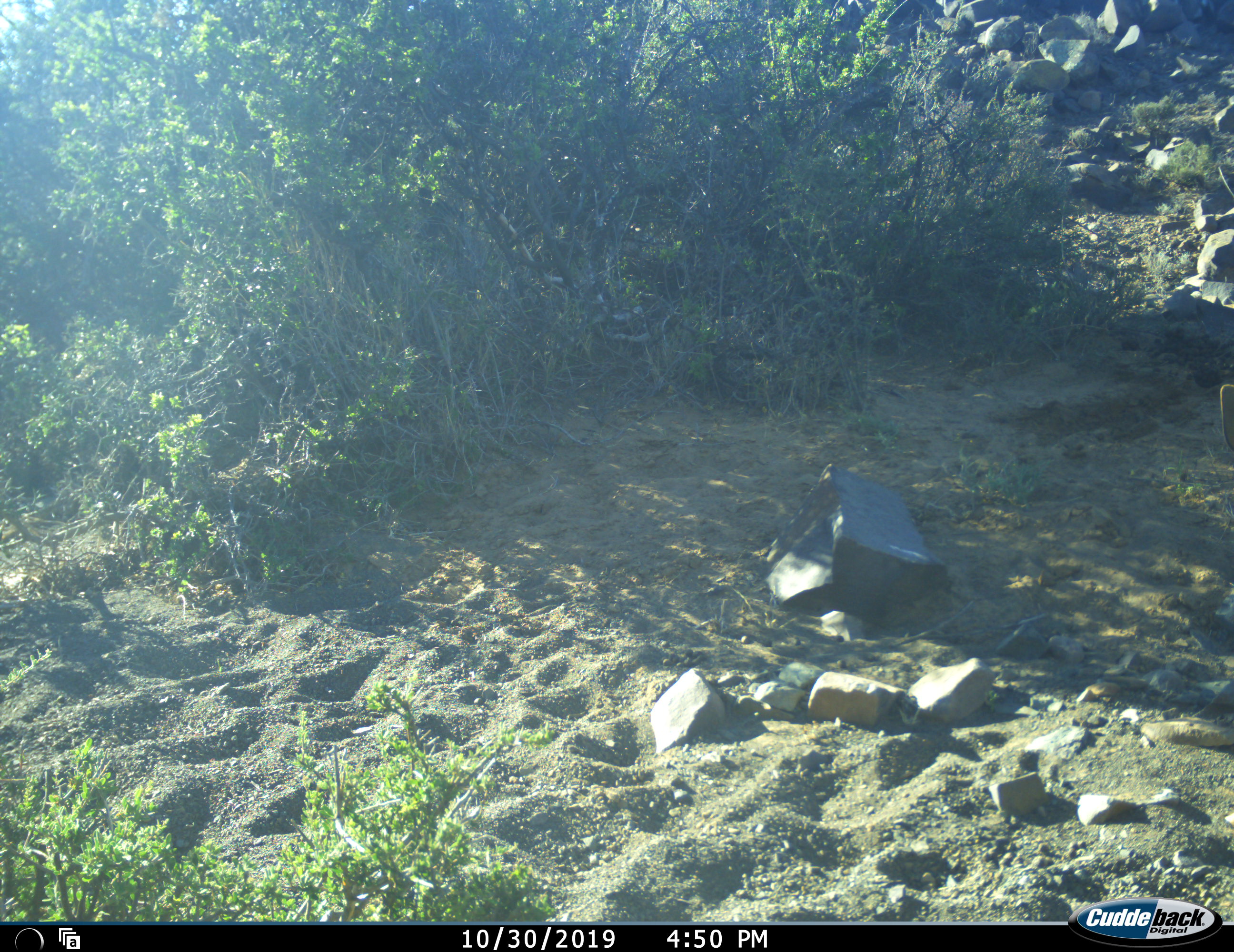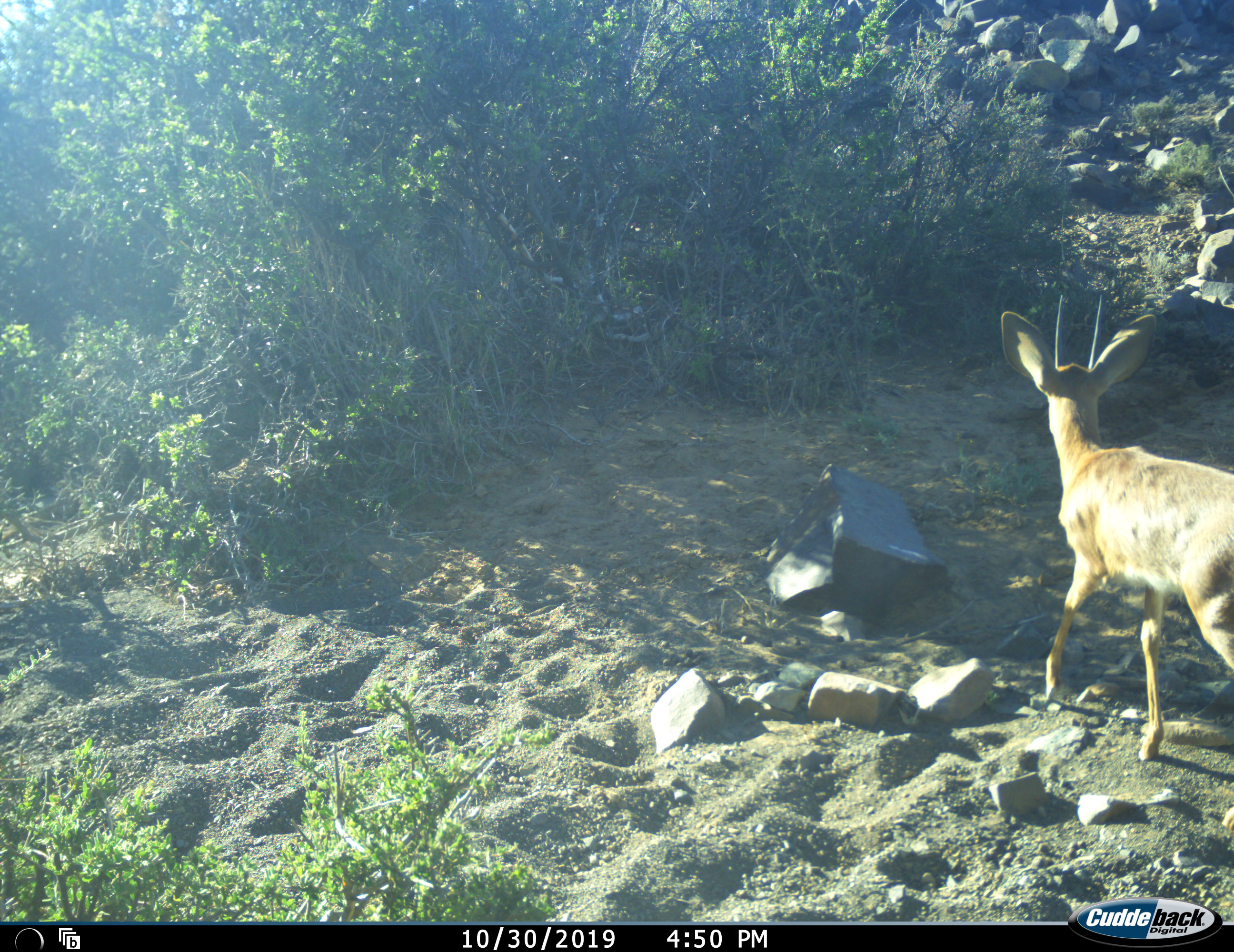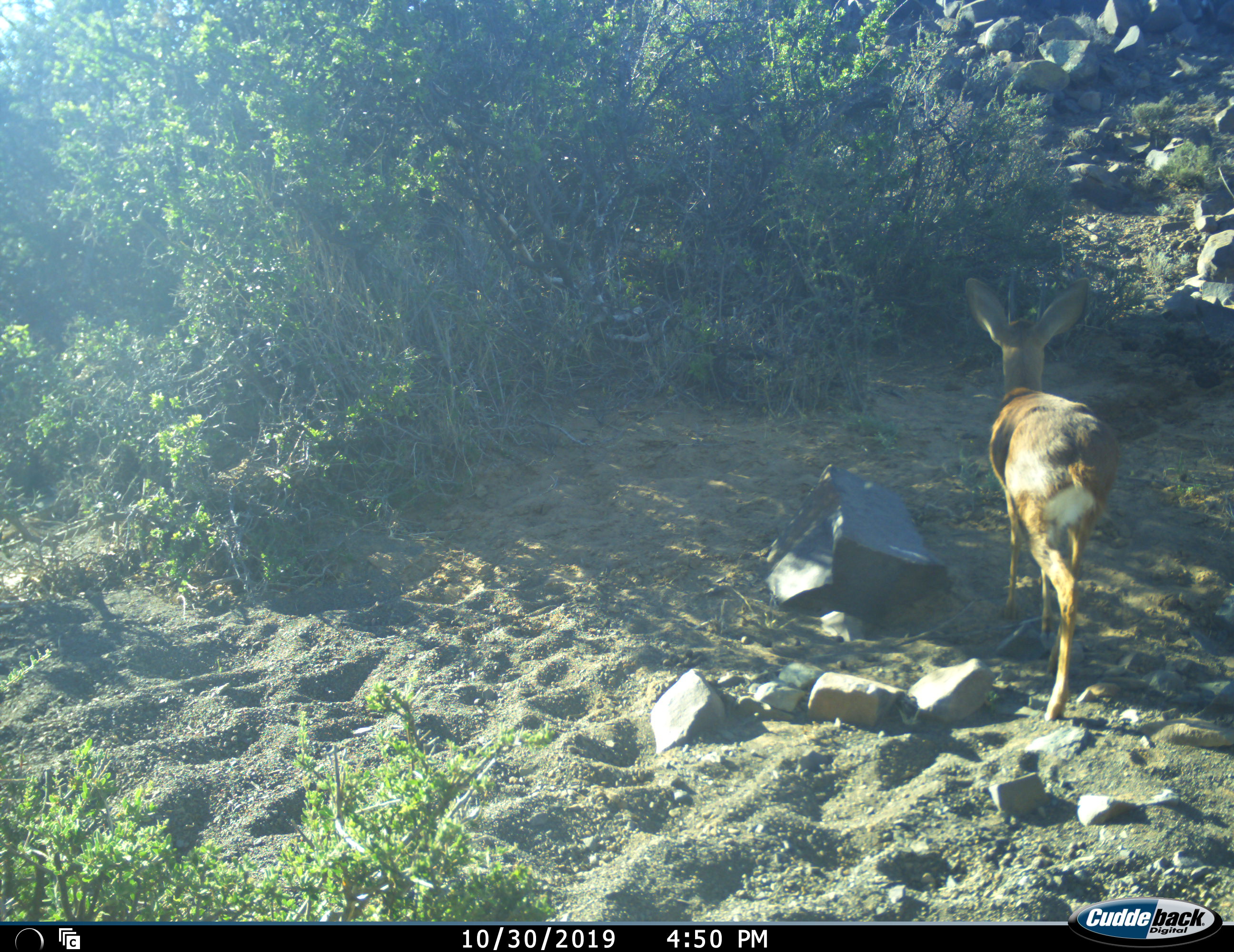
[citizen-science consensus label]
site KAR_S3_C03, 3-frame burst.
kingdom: Animalia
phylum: Chordata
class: Mammalia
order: Artiodactyla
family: Bovidae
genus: Raphicerus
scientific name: Raphicerus campestris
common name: steenbok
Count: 1.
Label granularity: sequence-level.